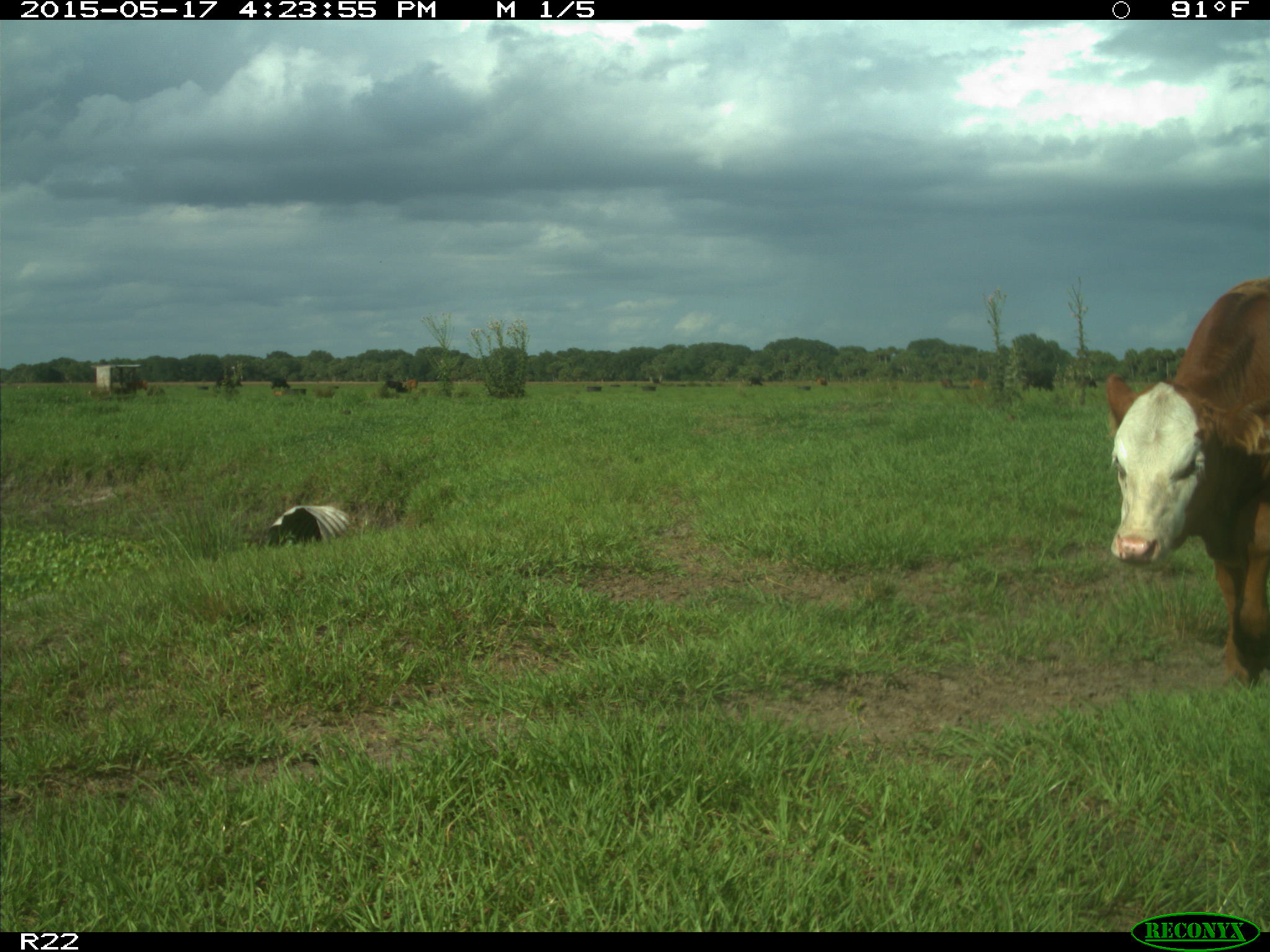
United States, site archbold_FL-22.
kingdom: Animalia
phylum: Chordata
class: Mammalia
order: Artiodactyla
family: Bovidae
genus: Bos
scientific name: Bos taurus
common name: domestic cow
Bos taurus (domestic cow).